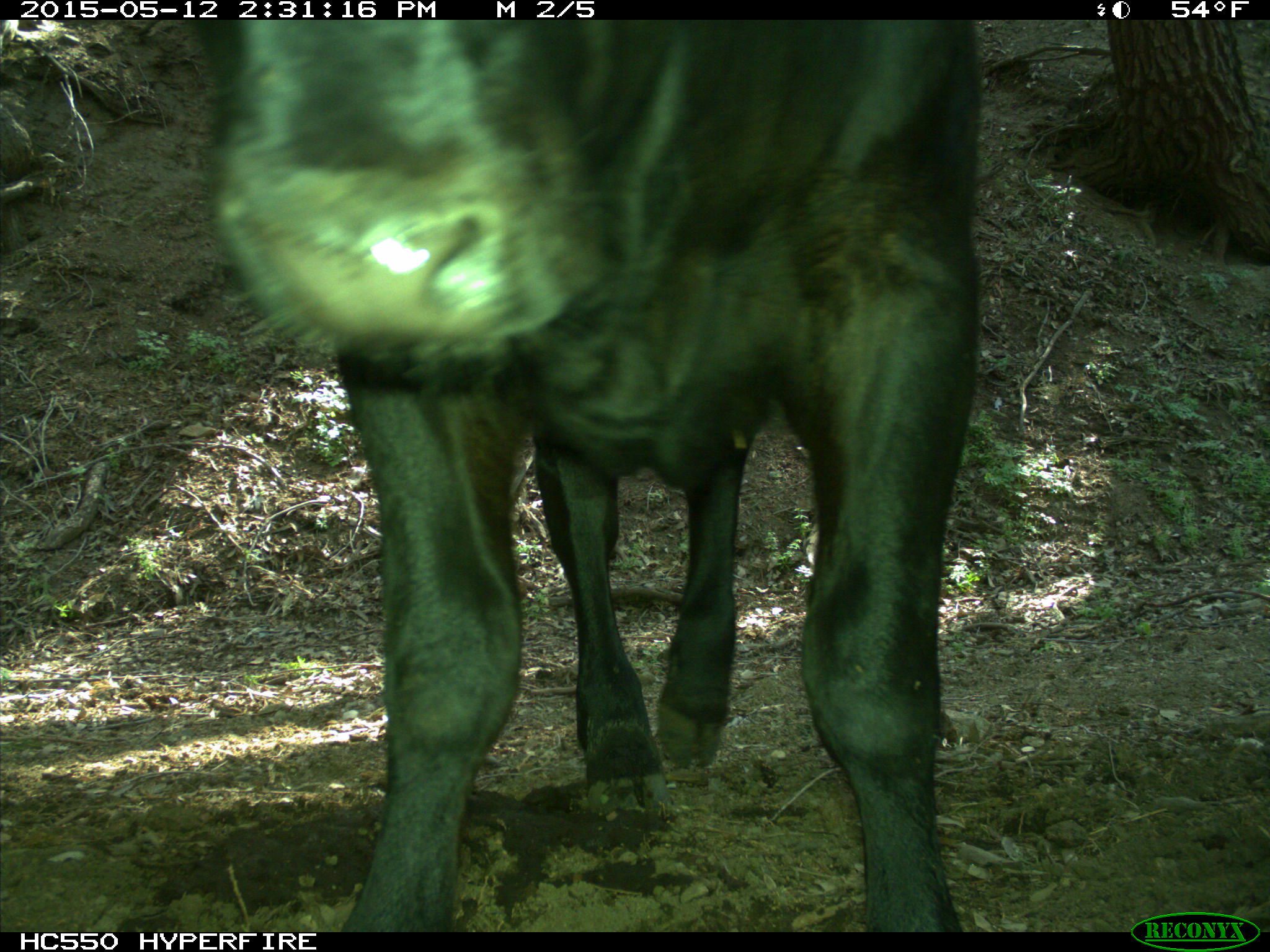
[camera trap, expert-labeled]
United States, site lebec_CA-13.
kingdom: Animalia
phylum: Chordata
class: Mammalia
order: Artiodactyla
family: Bovidae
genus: Bos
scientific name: Bos taurus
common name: domestic cow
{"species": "Bos taurus (domestic cow)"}